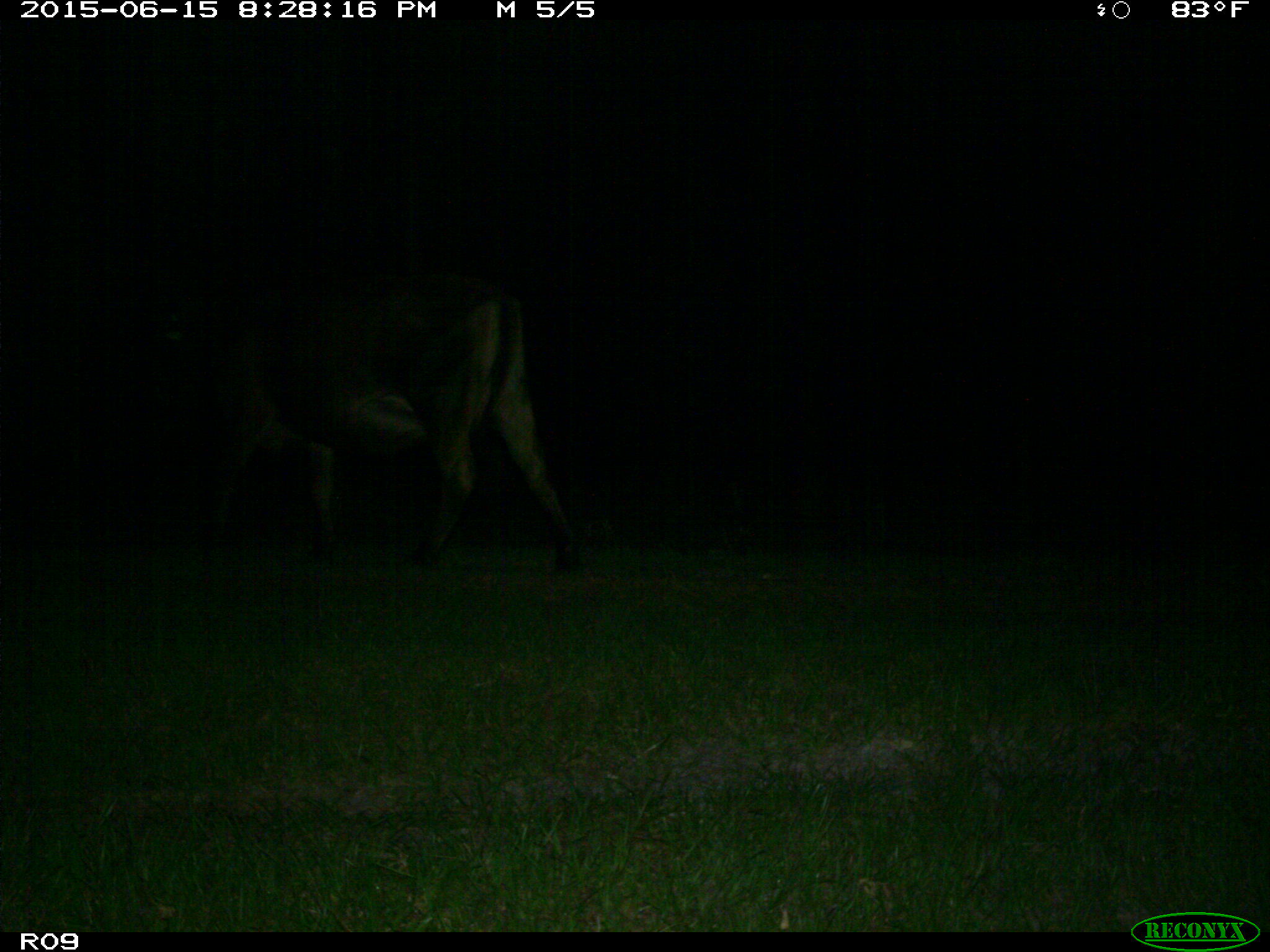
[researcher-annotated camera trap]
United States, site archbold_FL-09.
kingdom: Animalia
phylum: Chordata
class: Mammalia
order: Artiodactyla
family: Bovidae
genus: Bos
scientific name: Bos taurus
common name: domestic cow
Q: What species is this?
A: Bos taurus (domestic cow).